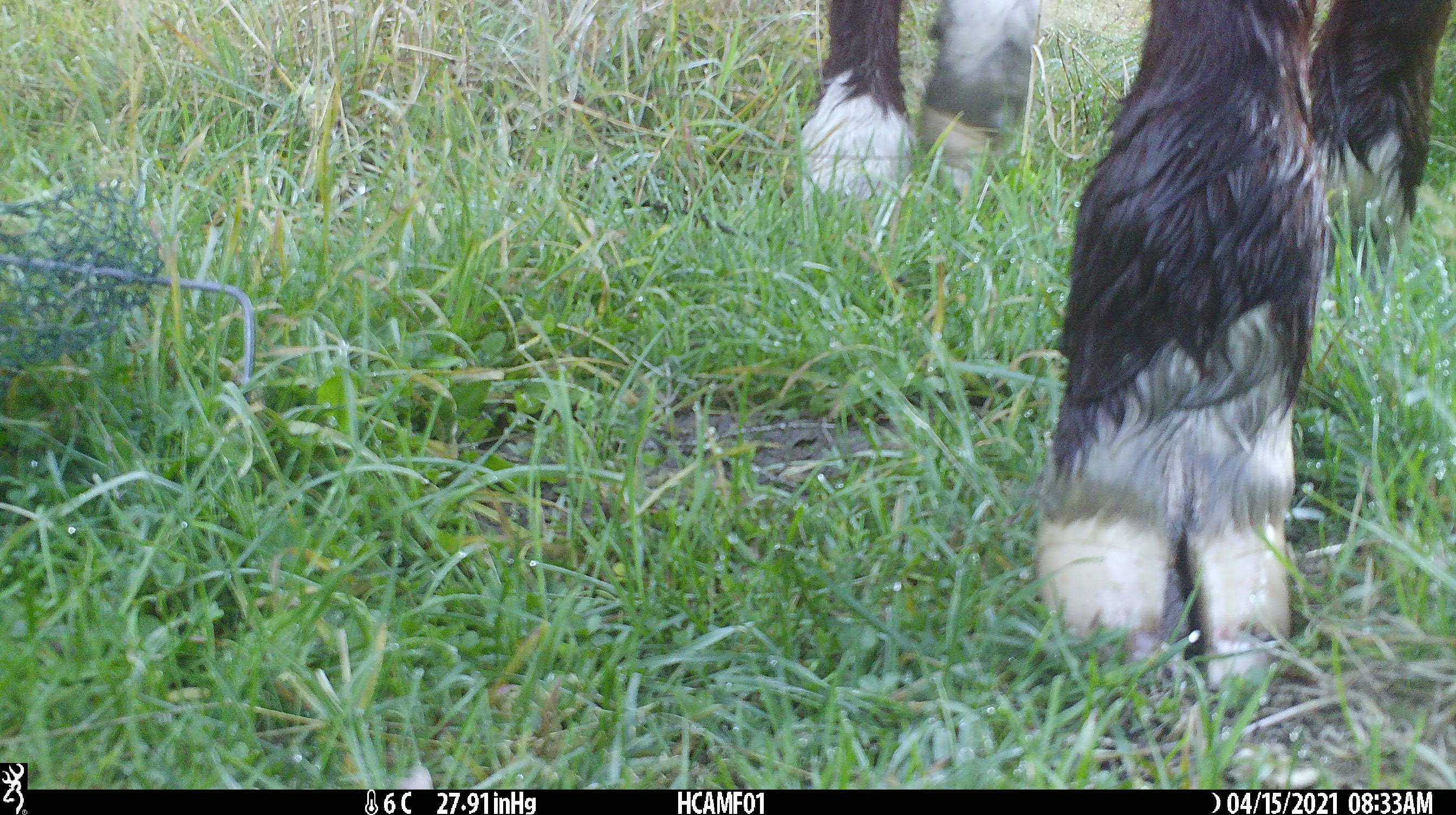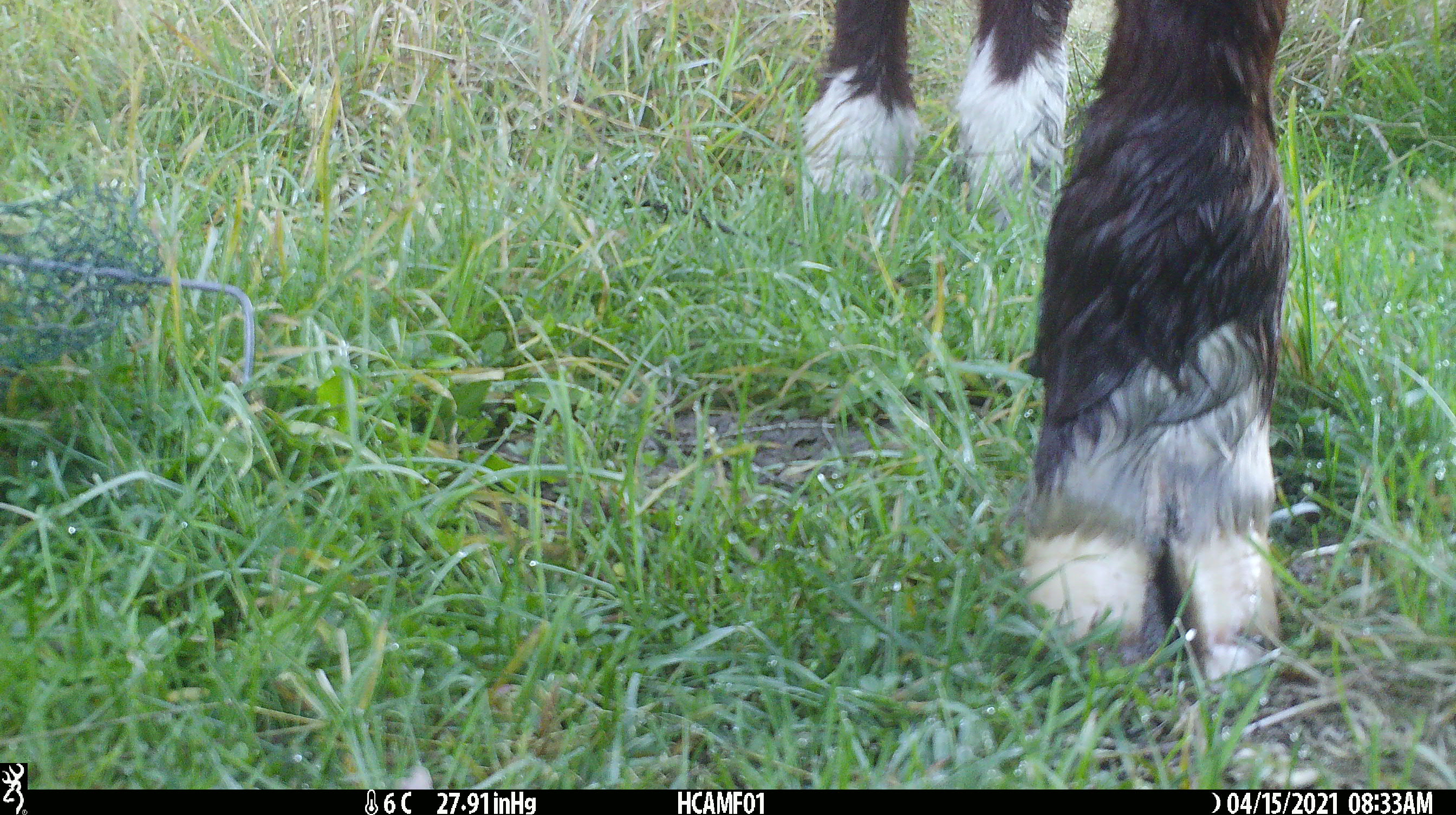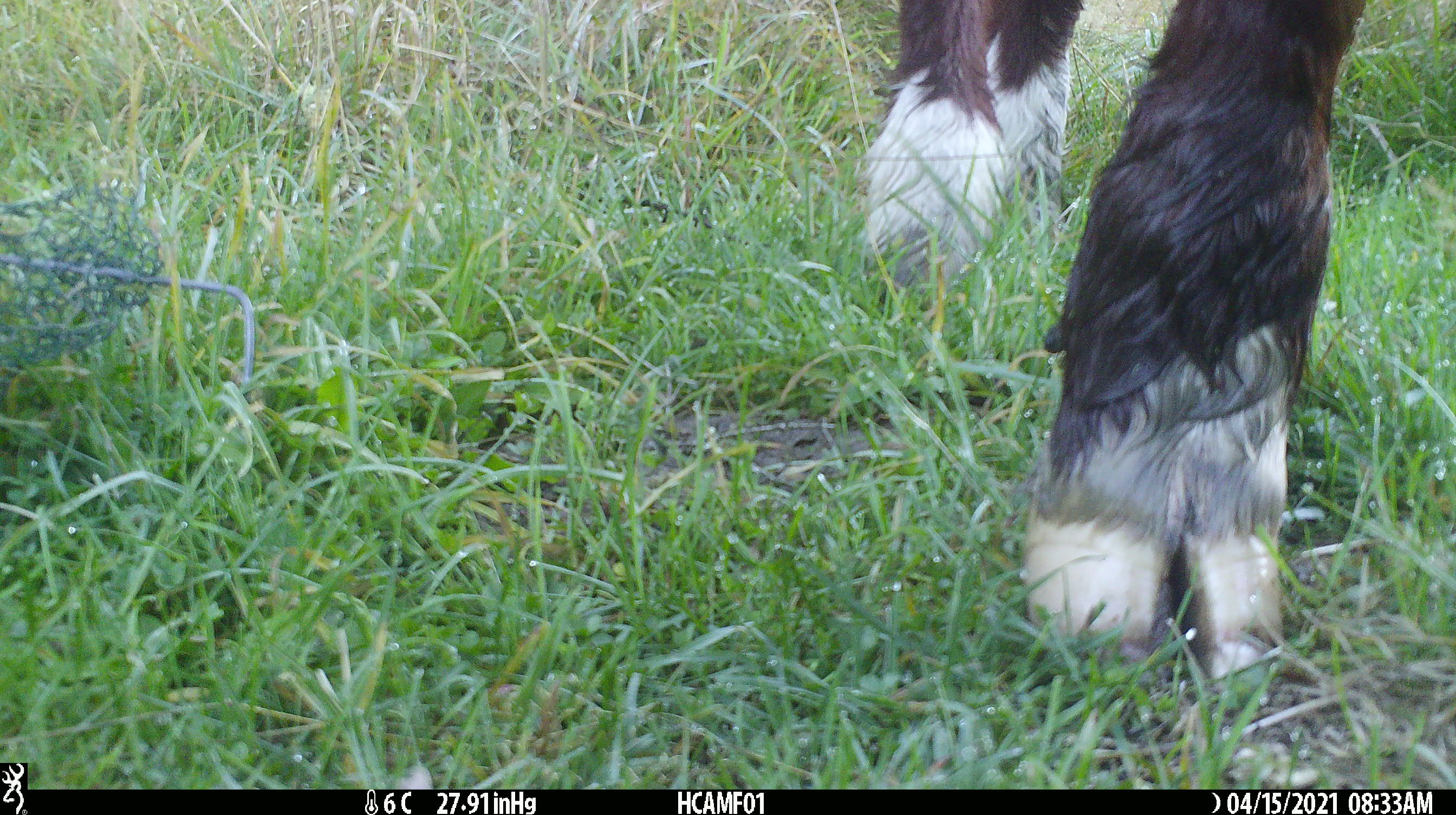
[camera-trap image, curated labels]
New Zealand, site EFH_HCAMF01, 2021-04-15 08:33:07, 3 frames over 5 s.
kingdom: Animalia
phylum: Chordata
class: Mammalia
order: Artiodactyla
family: Bovidae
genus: Bos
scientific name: Bos taurus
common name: domestic cow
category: cow